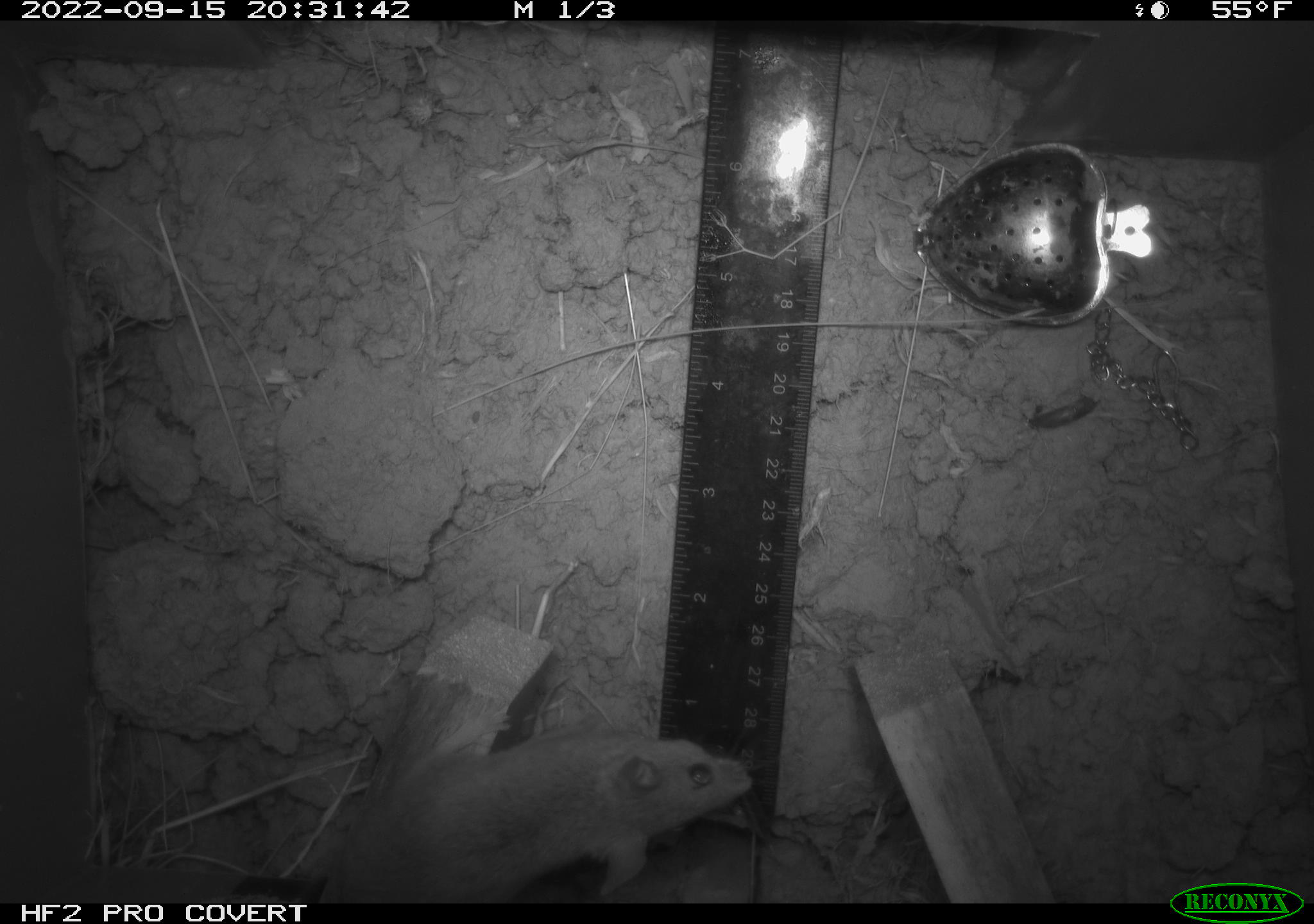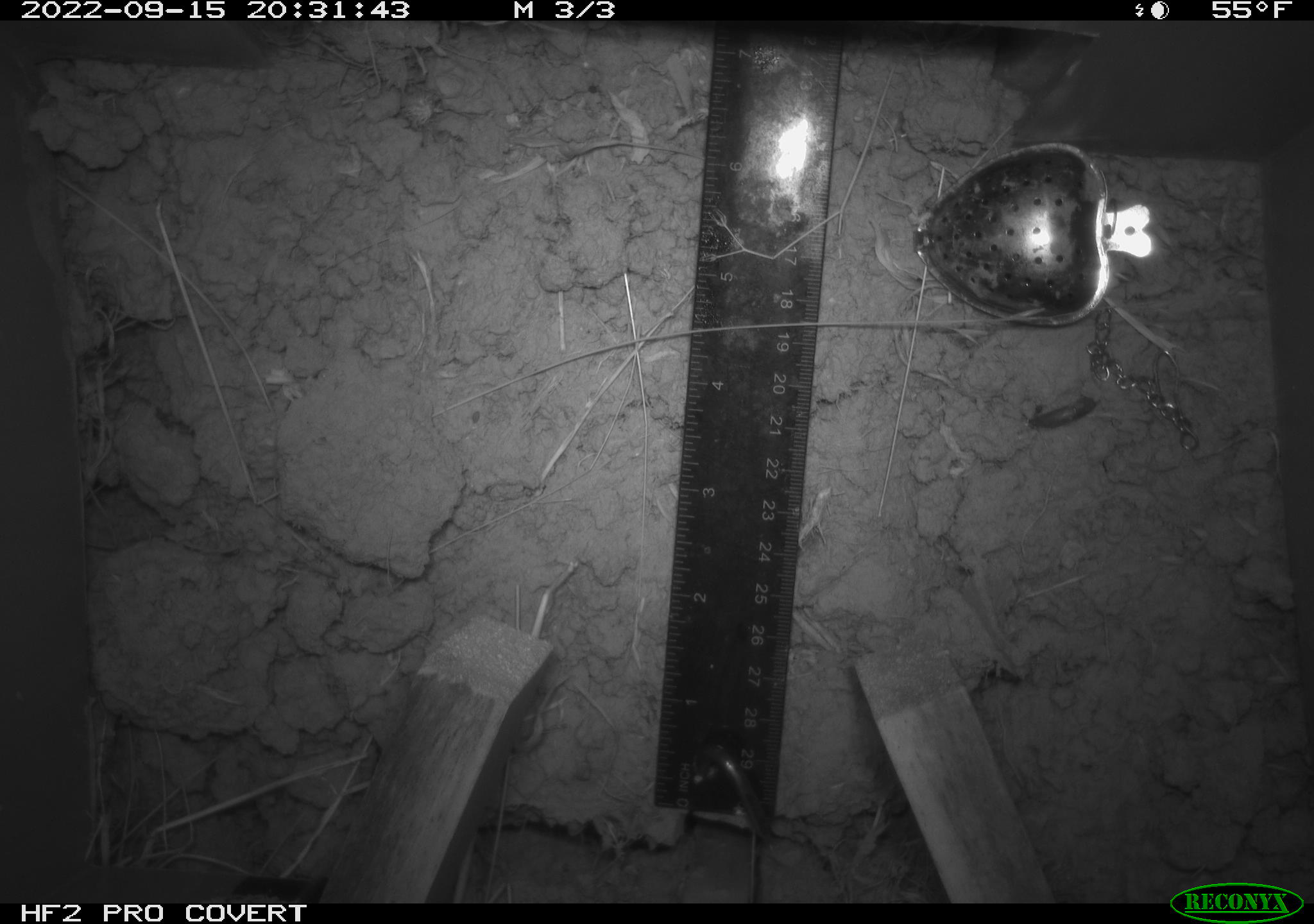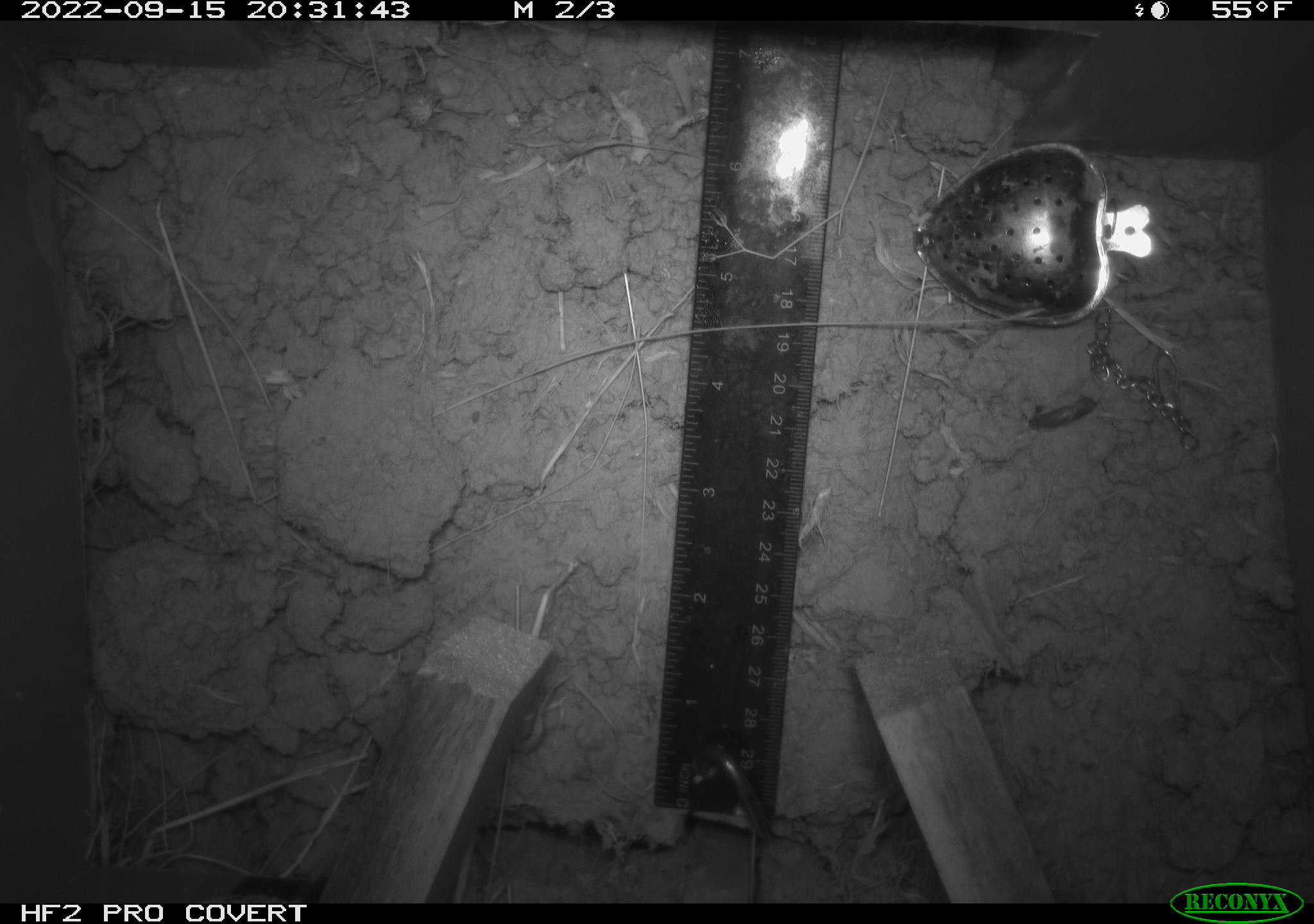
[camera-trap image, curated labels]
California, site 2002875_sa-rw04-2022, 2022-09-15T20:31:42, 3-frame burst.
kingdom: Animalia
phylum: Chordata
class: Mammalia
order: Rodentia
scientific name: Rodentia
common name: mouse species